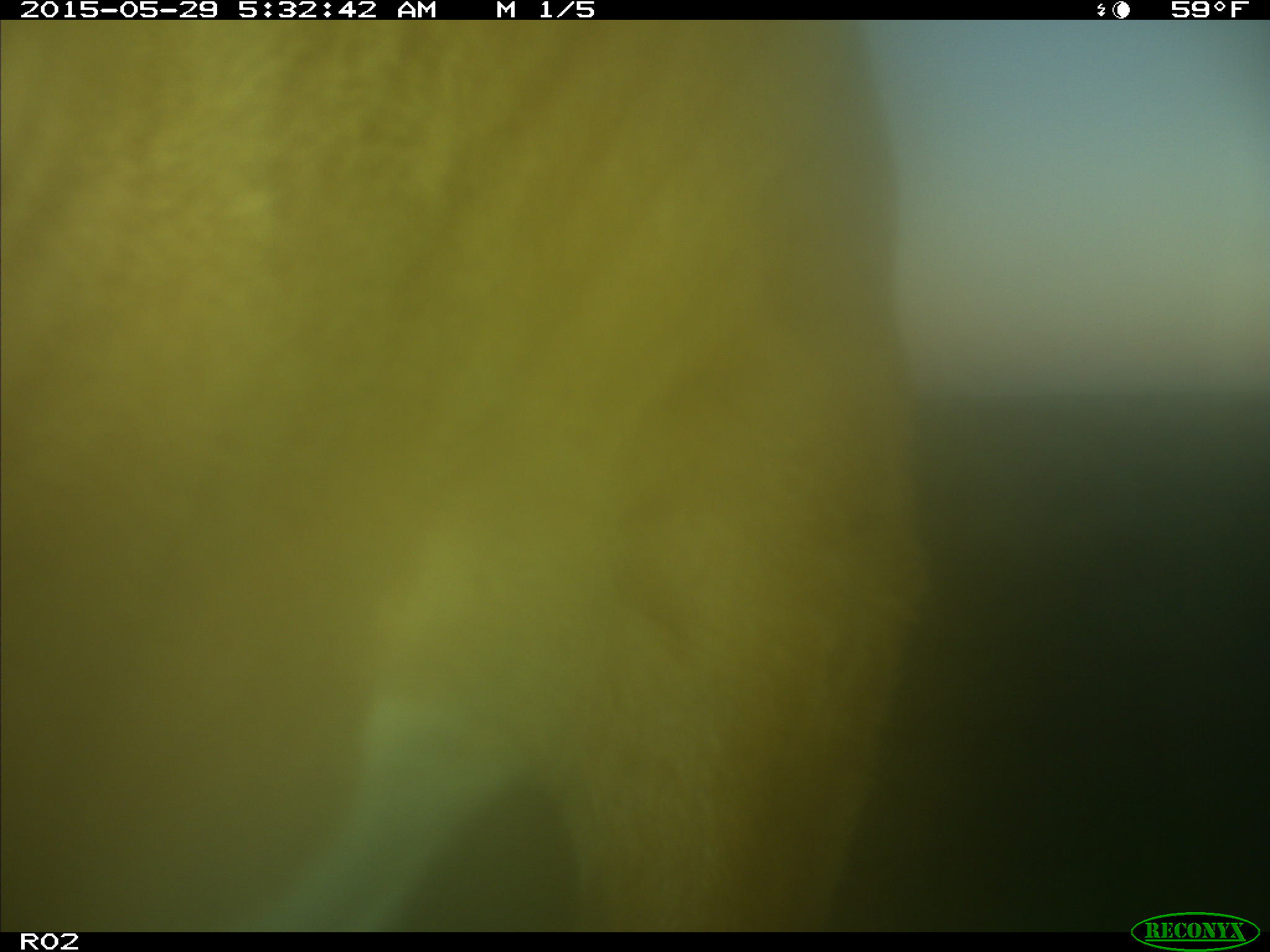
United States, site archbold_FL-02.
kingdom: Animalia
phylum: Chordata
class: Mammalia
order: Artiodactyla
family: Bovidae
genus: Bos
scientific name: Bos taurus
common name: domestic cow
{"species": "Bos taurus (domestic cow)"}